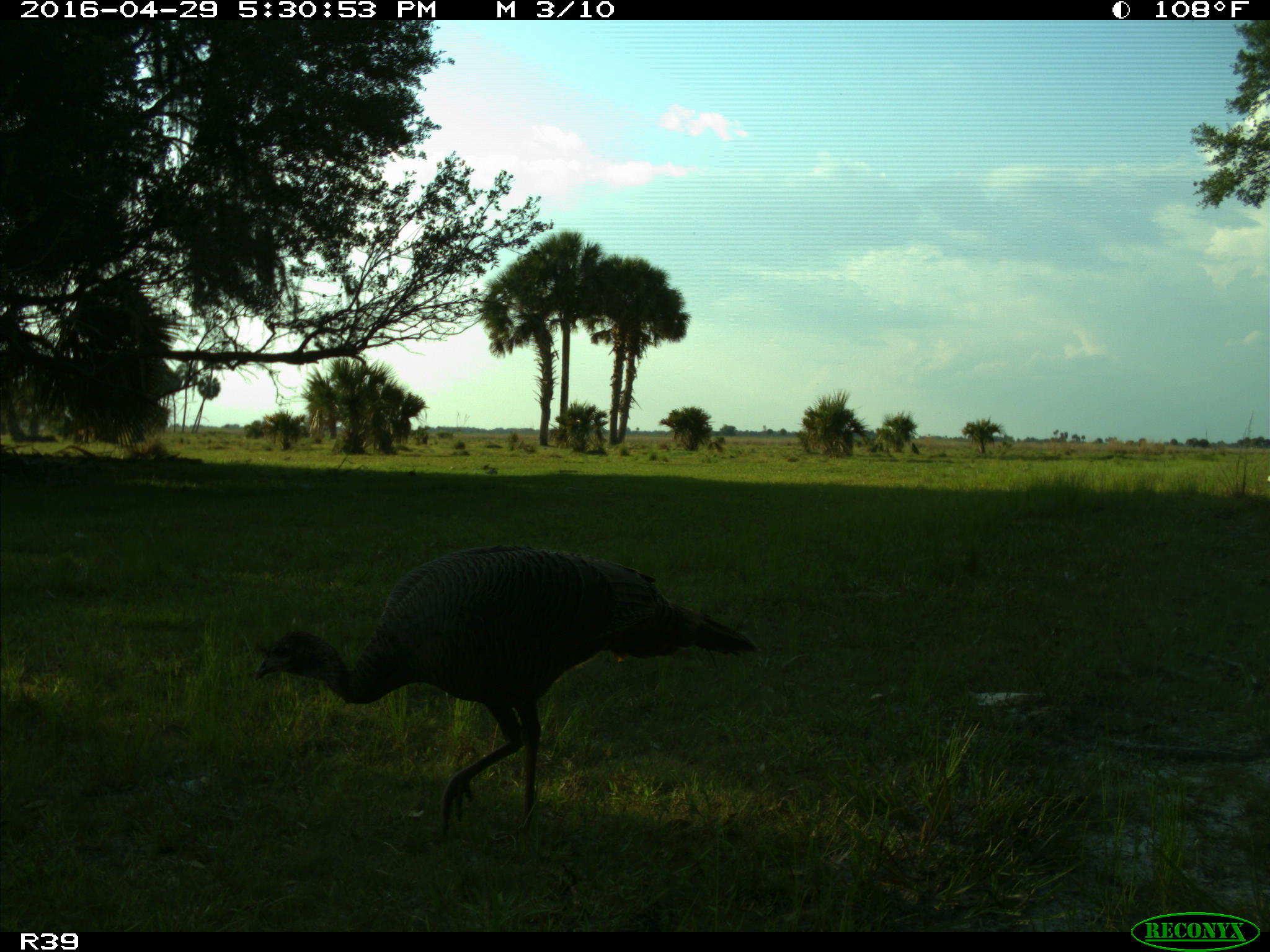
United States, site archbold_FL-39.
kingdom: Animalia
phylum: Chordata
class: Aves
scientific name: Aves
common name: birds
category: unidentified bird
Unidentified bird (birds) (Aves).